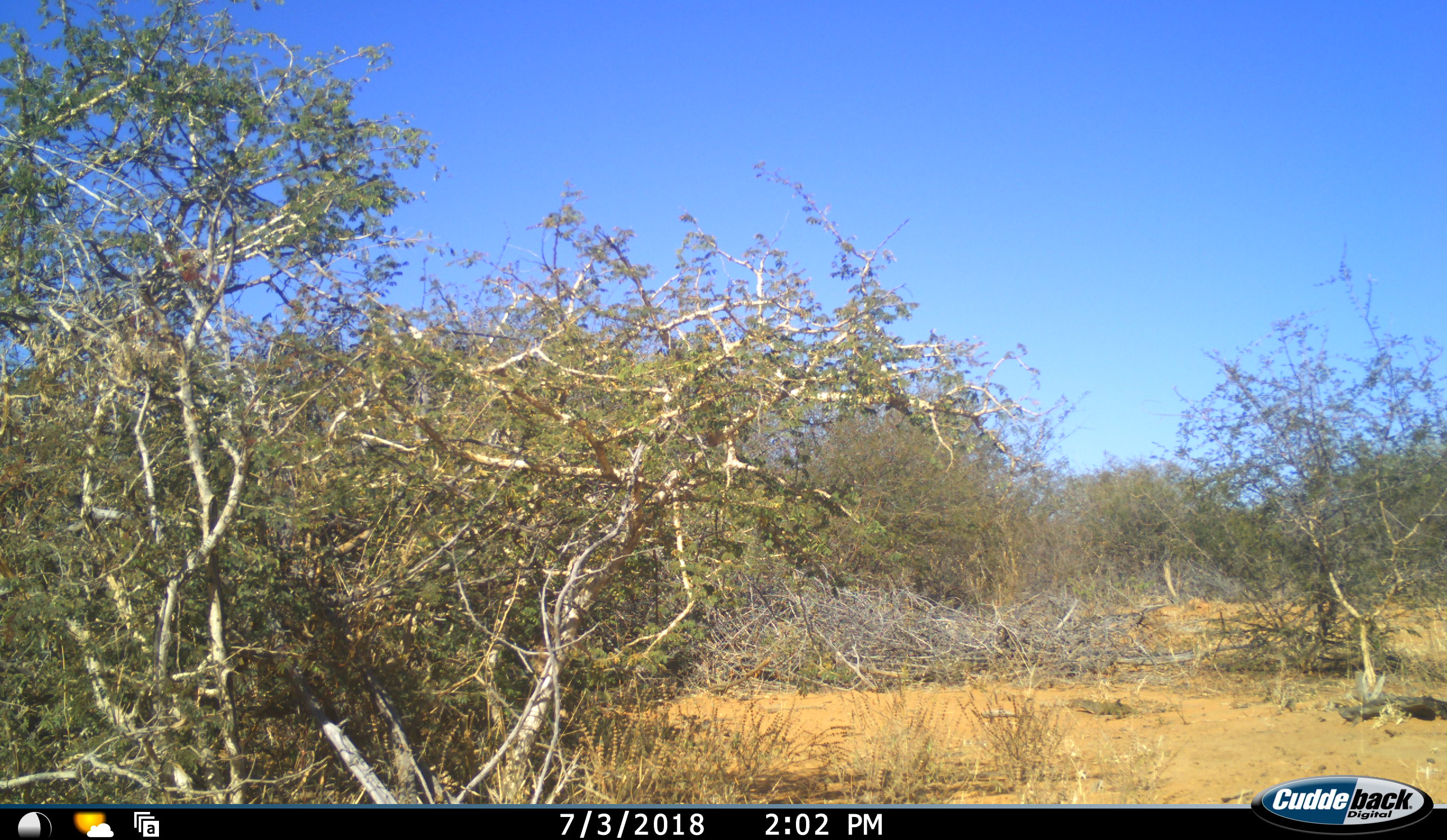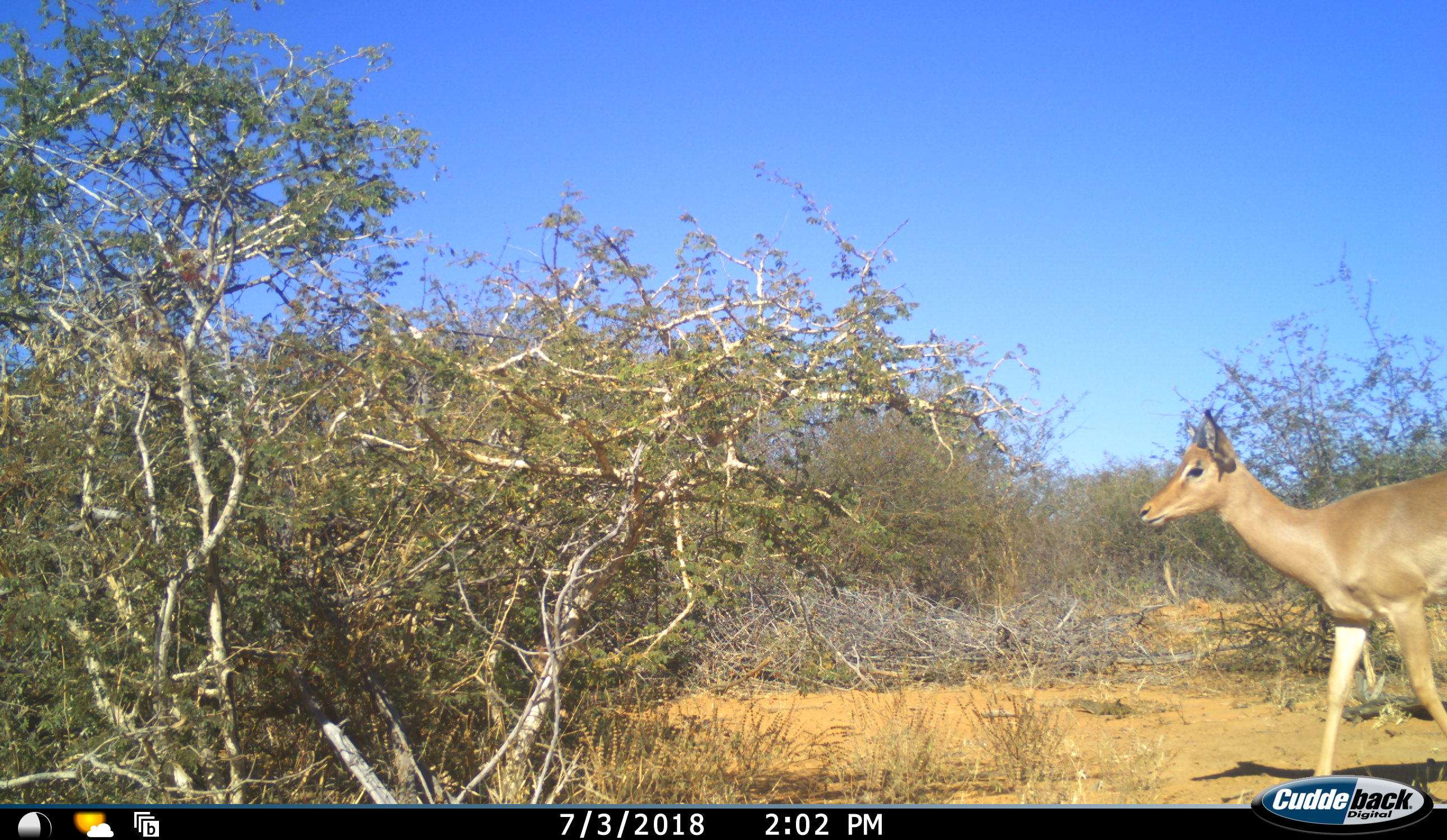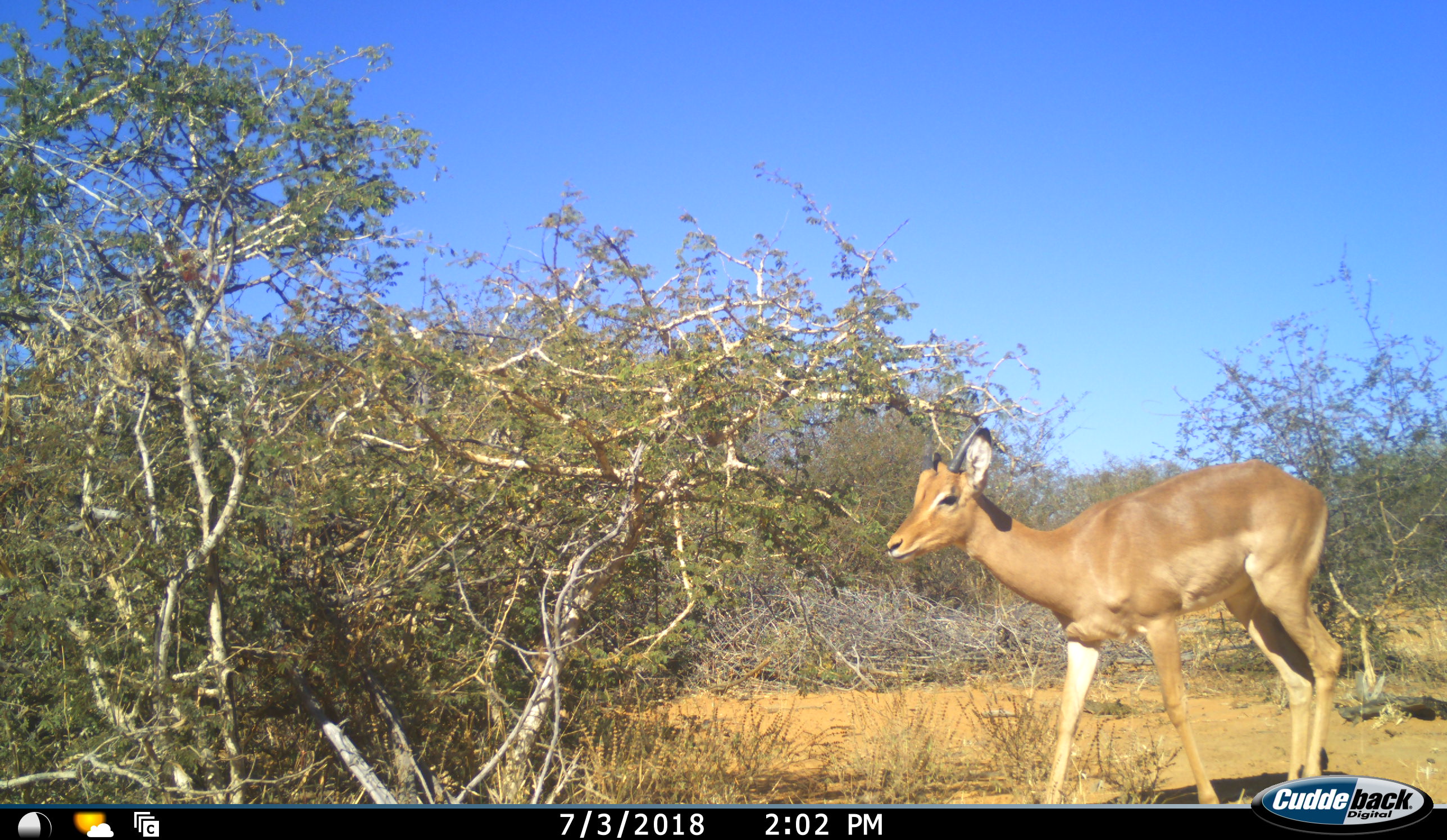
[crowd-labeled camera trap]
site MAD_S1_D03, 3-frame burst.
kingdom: Animalia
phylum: Chordata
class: Mammalia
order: Artiodactyla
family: Bovidae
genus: Aepyceros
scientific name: Aepyceros melampus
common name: impala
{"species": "impala (Aepyceros melampus)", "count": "1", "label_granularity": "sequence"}